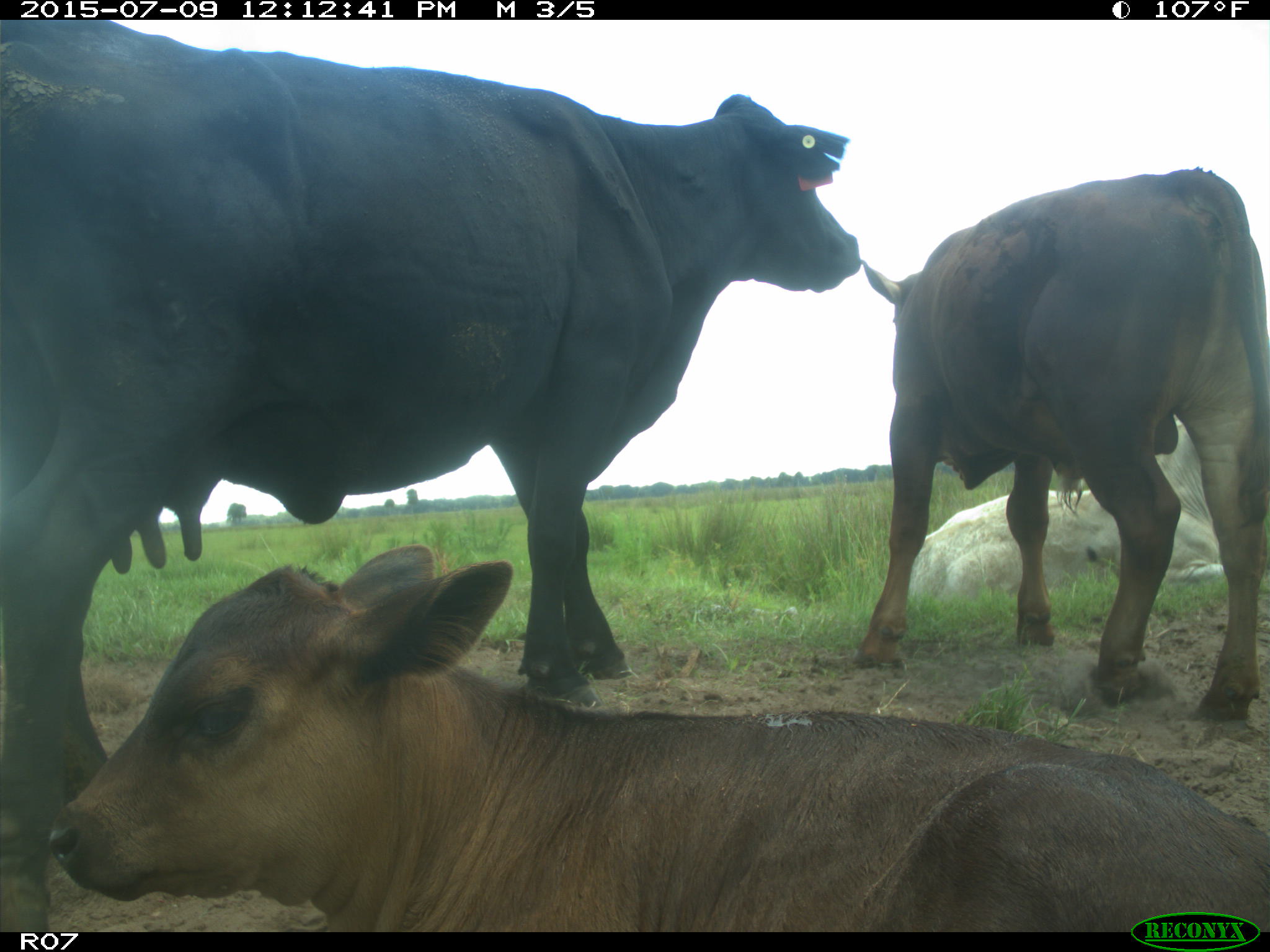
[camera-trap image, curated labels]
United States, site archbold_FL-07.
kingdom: Animalia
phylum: Chordata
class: Mammalia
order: Artiodactyla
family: Bovidae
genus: Bos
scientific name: Bos taurus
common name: domestic cow